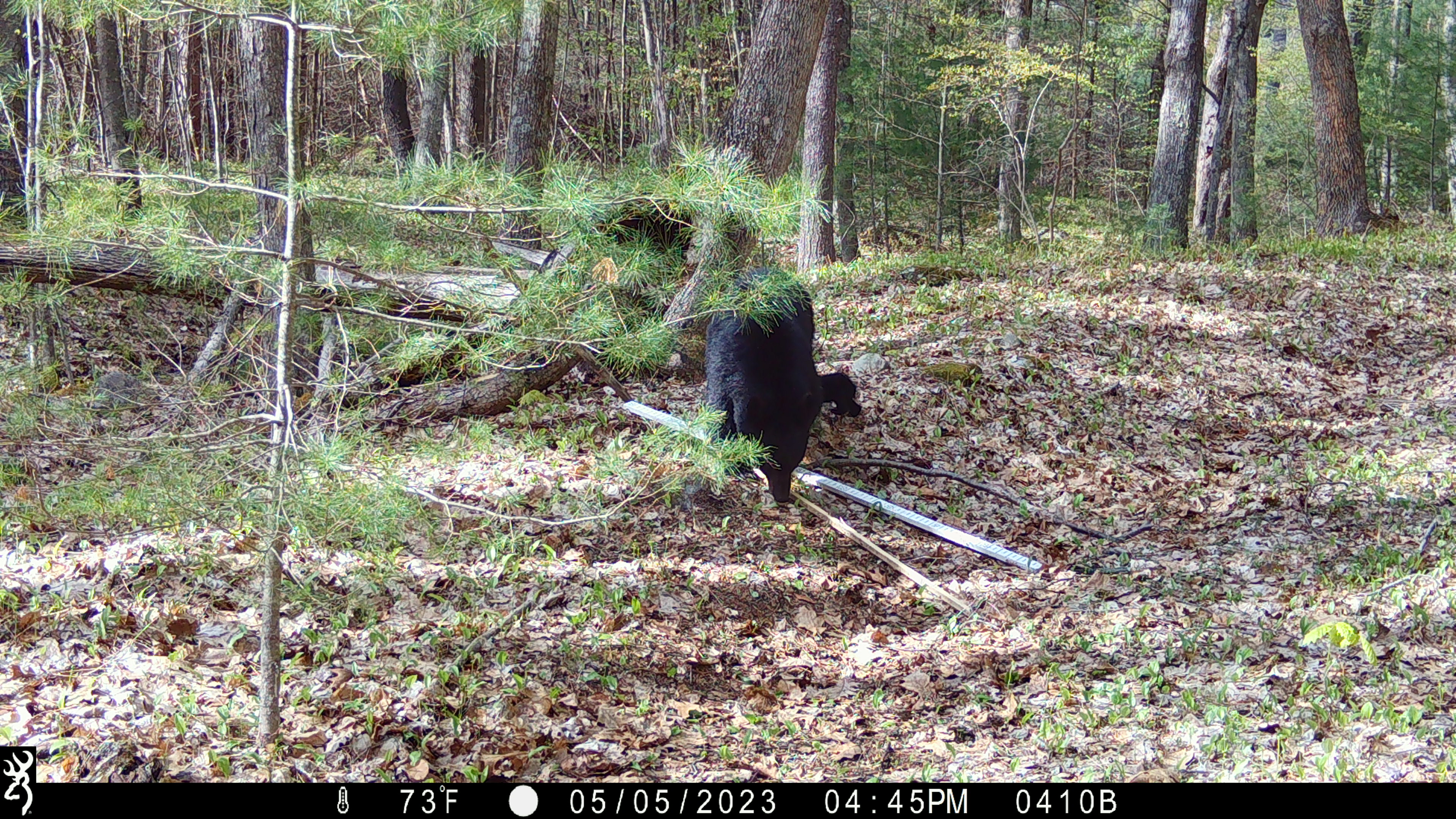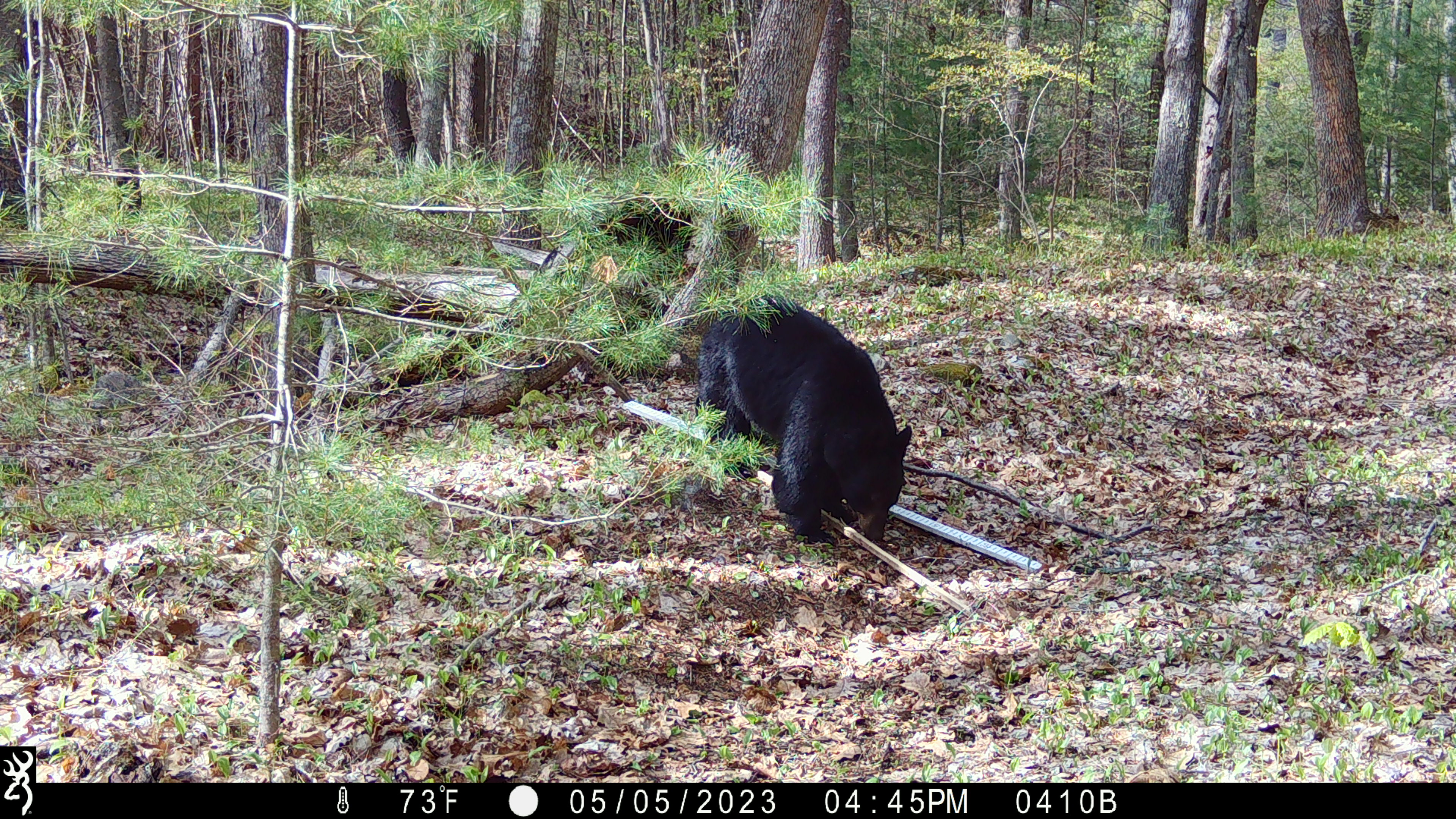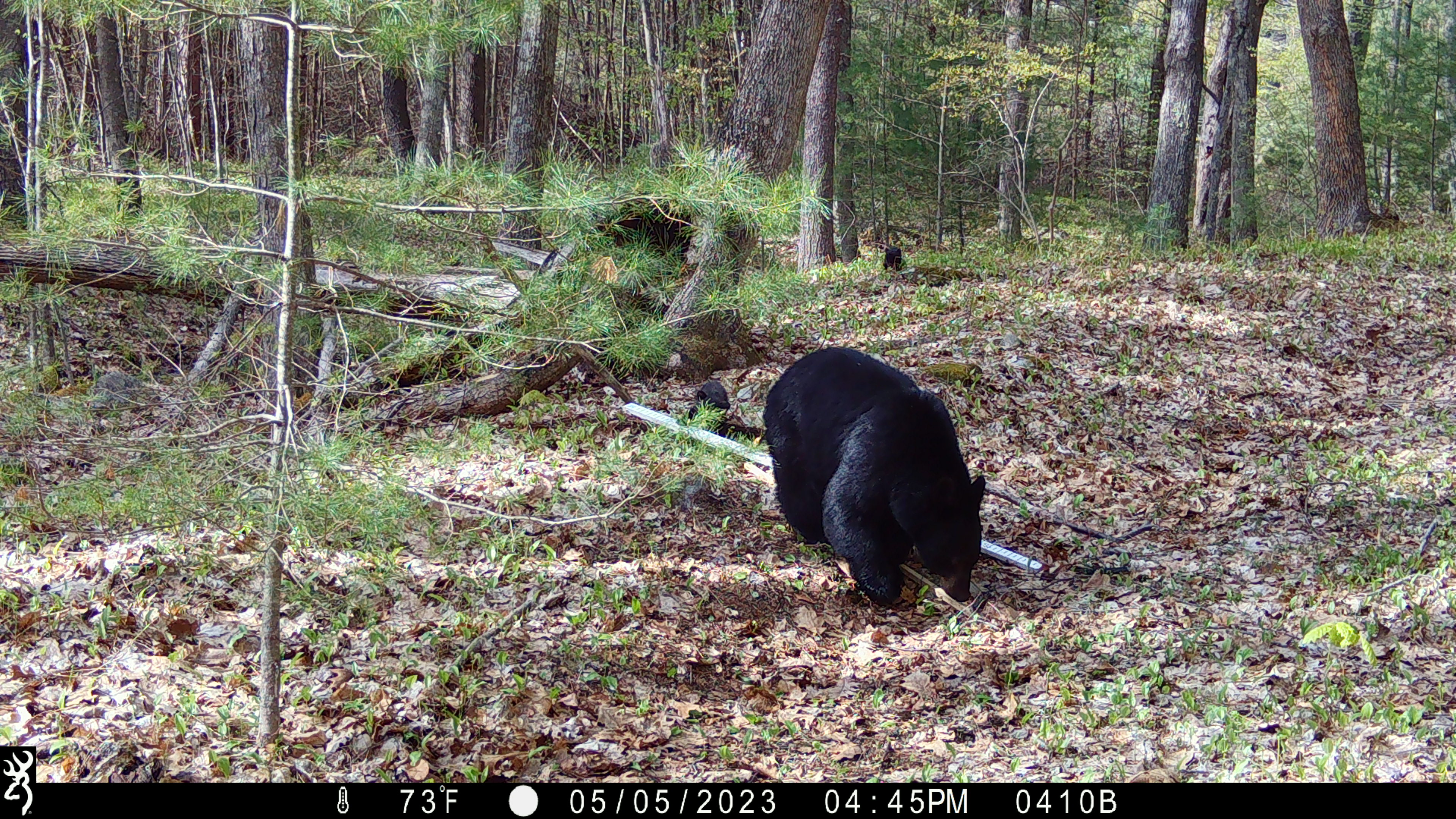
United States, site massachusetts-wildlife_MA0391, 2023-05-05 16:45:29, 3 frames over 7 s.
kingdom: Animalia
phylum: Chordata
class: Mammalia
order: Carnivora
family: Ursidae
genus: Ursus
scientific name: Ursus americanus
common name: black bear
Black bear (Ursus americanus).